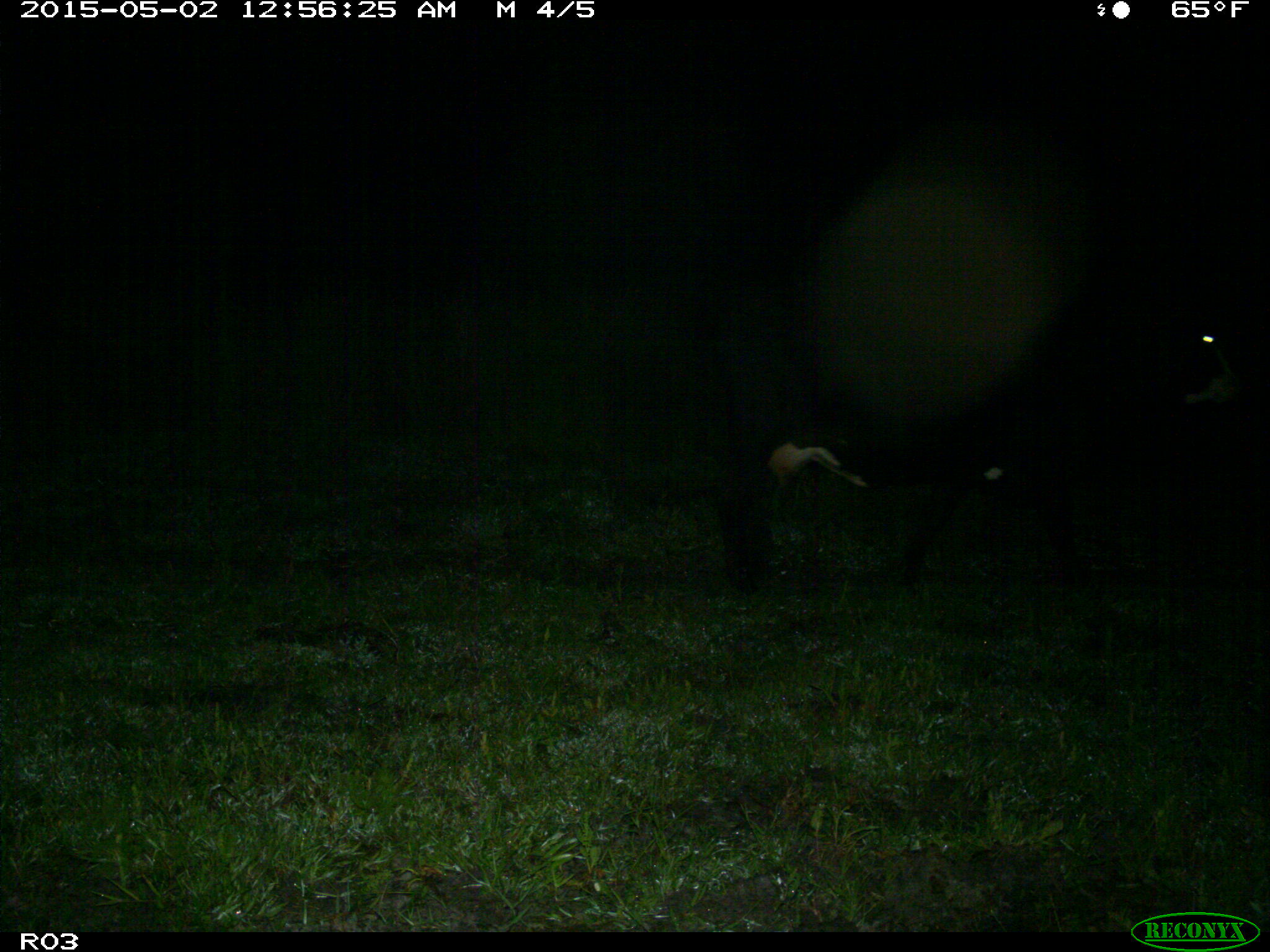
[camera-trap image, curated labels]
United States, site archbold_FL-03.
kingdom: Animalia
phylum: Chordata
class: Mammalia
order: Artiodactyla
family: Bovidae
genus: Bos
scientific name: Bos taurus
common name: domestic cow